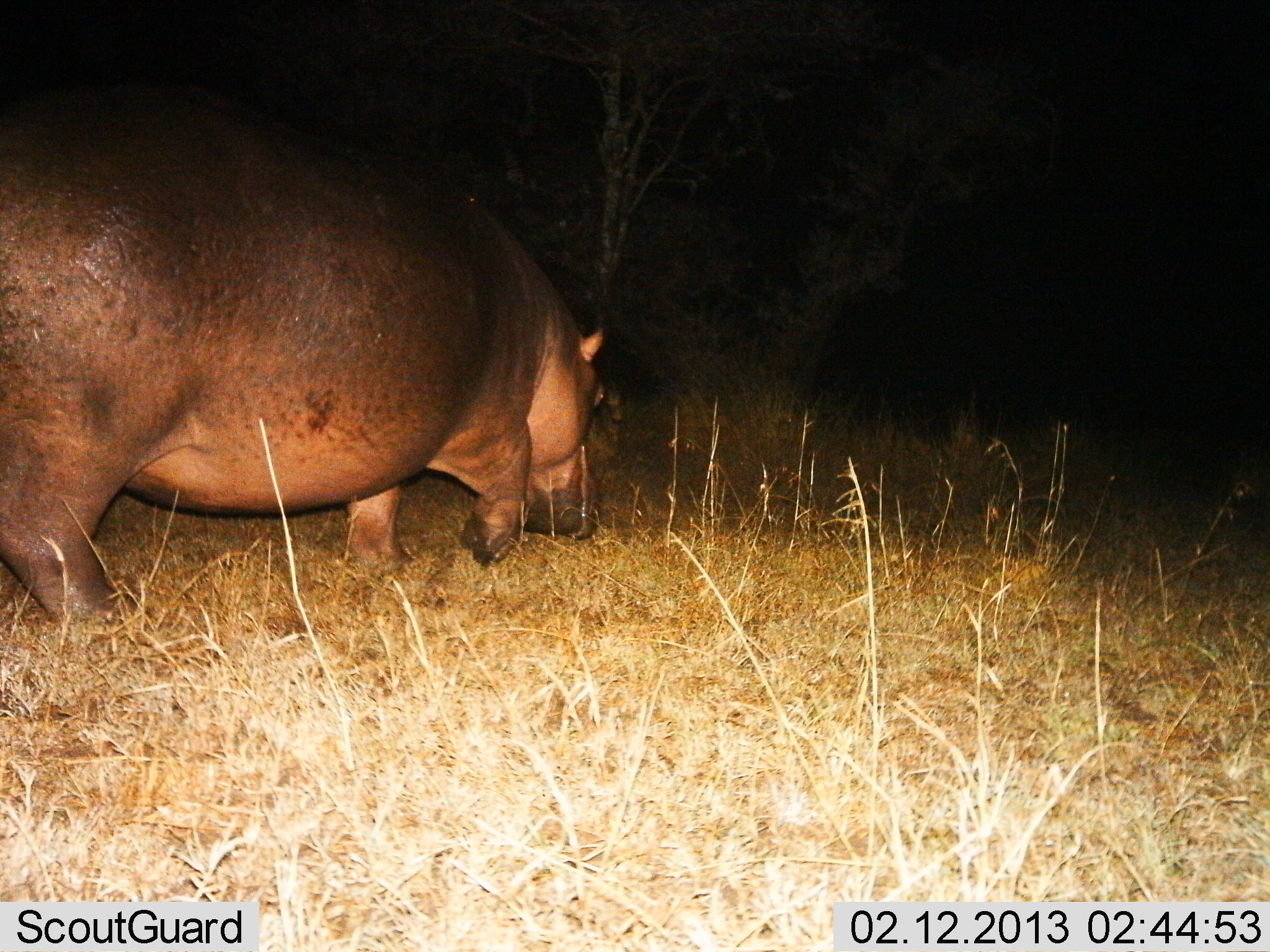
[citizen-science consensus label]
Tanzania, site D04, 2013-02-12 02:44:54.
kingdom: Animalia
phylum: Chordata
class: Mammalia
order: Artiodactyla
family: Hippopotamidae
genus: Hippopotamus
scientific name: Hippopotamus amphibius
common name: hippopotamus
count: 1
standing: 16%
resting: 0%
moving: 64%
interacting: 0%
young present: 0%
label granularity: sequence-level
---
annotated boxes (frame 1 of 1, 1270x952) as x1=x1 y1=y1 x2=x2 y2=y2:
animal: x1=0 y1=72 x2=623 y2=639